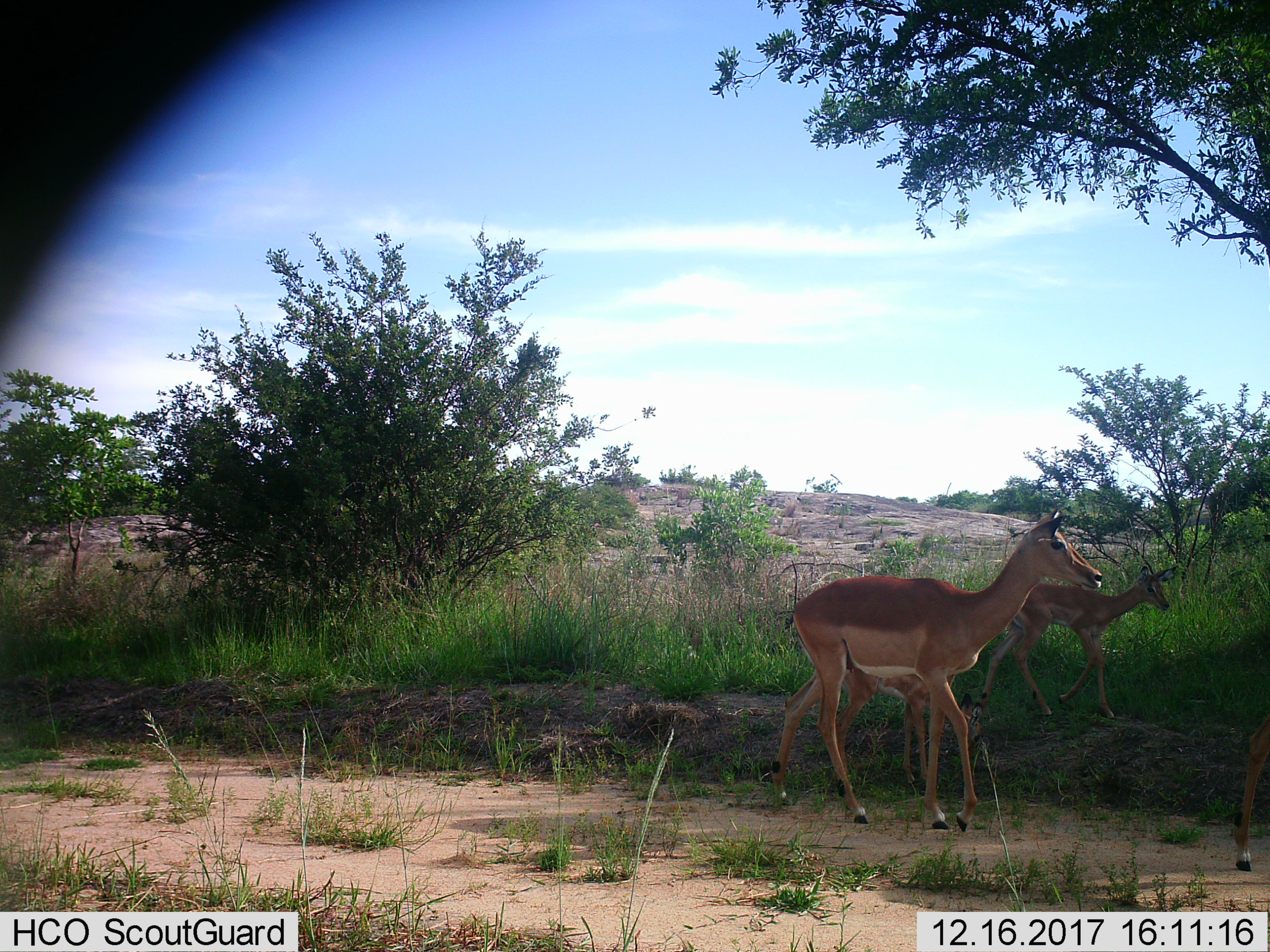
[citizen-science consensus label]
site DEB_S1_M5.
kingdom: Animalia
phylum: Chordata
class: Mammalia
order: Artiodactyla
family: Bovidae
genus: Aepyceros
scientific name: Aepyceros melampus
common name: impala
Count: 3.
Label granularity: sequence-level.